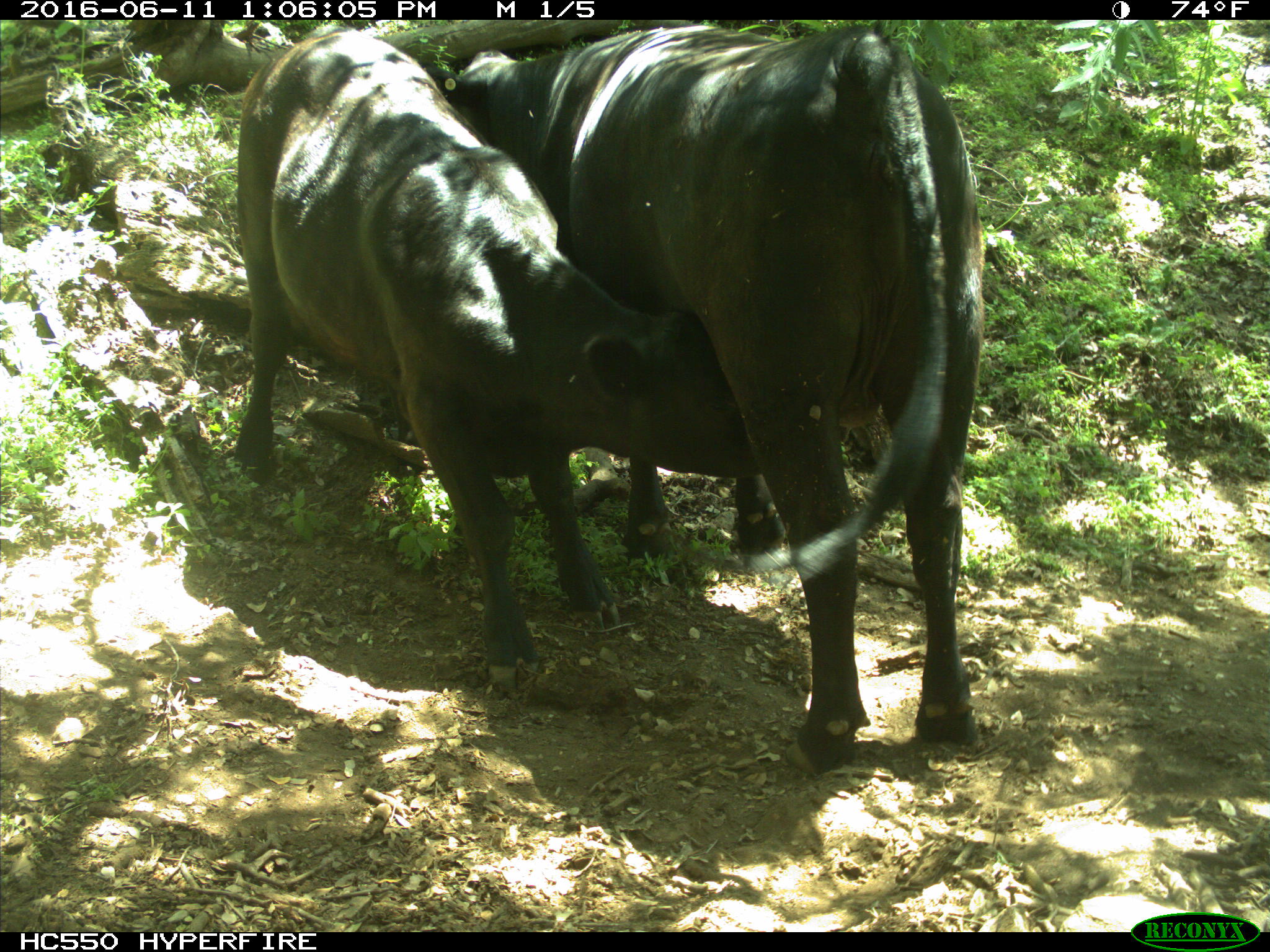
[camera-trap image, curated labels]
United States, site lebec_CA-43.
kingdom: Animalia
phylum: Chordata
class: Mammalia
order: Artiodactyla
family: Bovidae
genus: Bos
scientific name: Bos taurus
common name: domestic cow